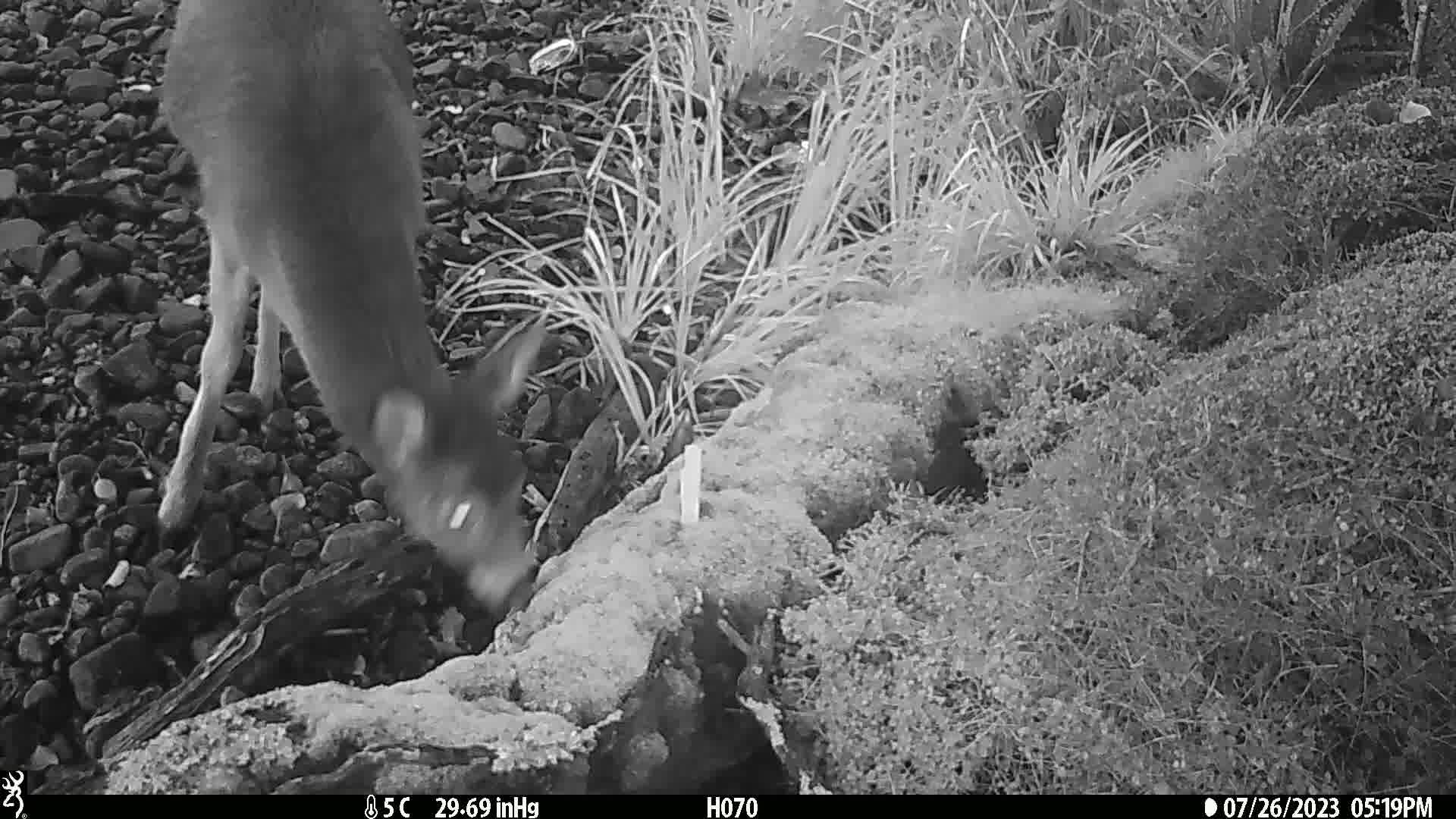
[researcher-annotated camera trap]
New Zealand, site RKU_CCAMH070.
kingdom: Animalia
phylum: Chordata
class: Mammalia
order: Artiodactyla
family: Cervidae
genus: Odocoileus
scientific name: Odocoileus virginianus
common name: white-tailed deer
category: white tailed deer